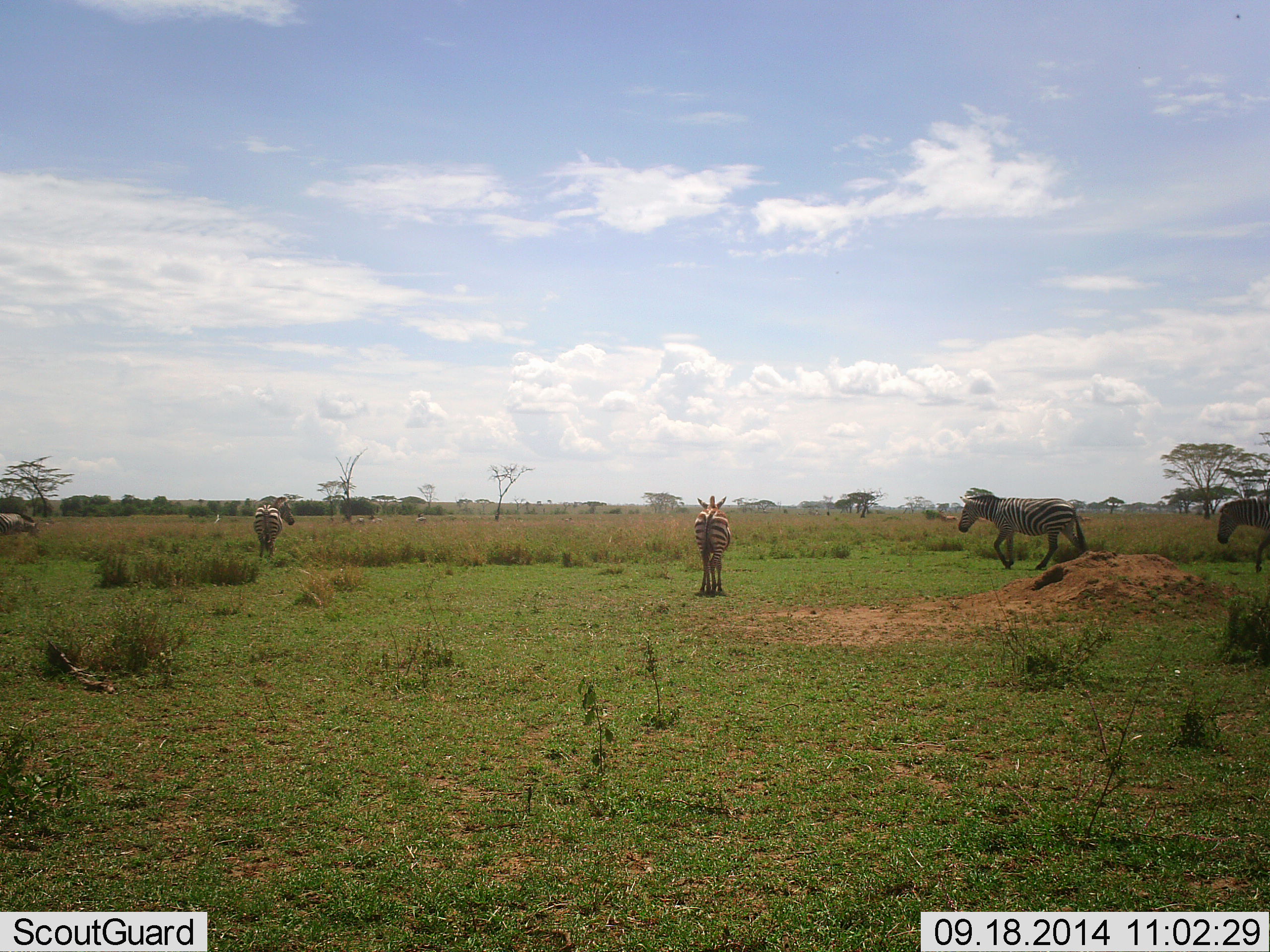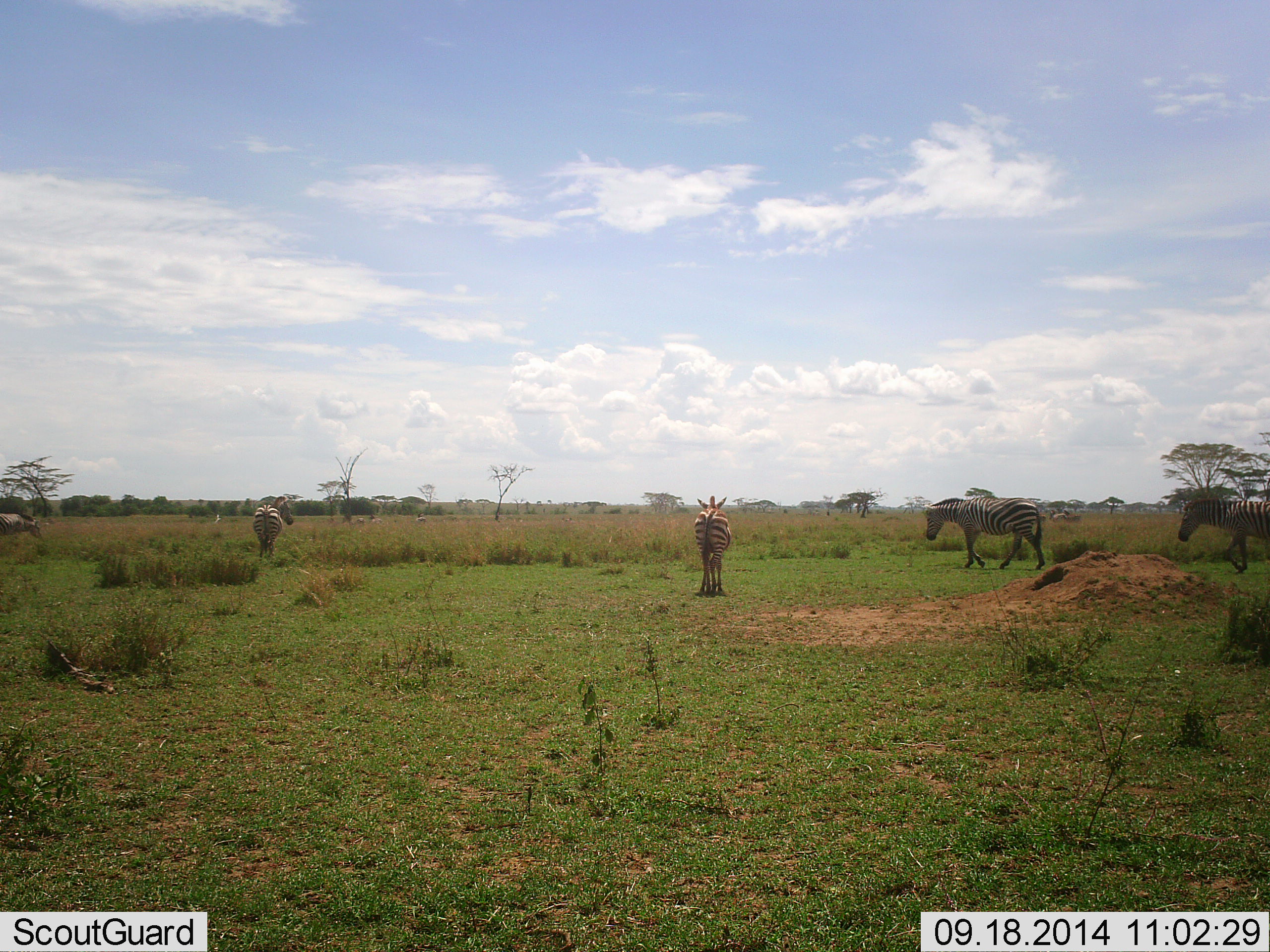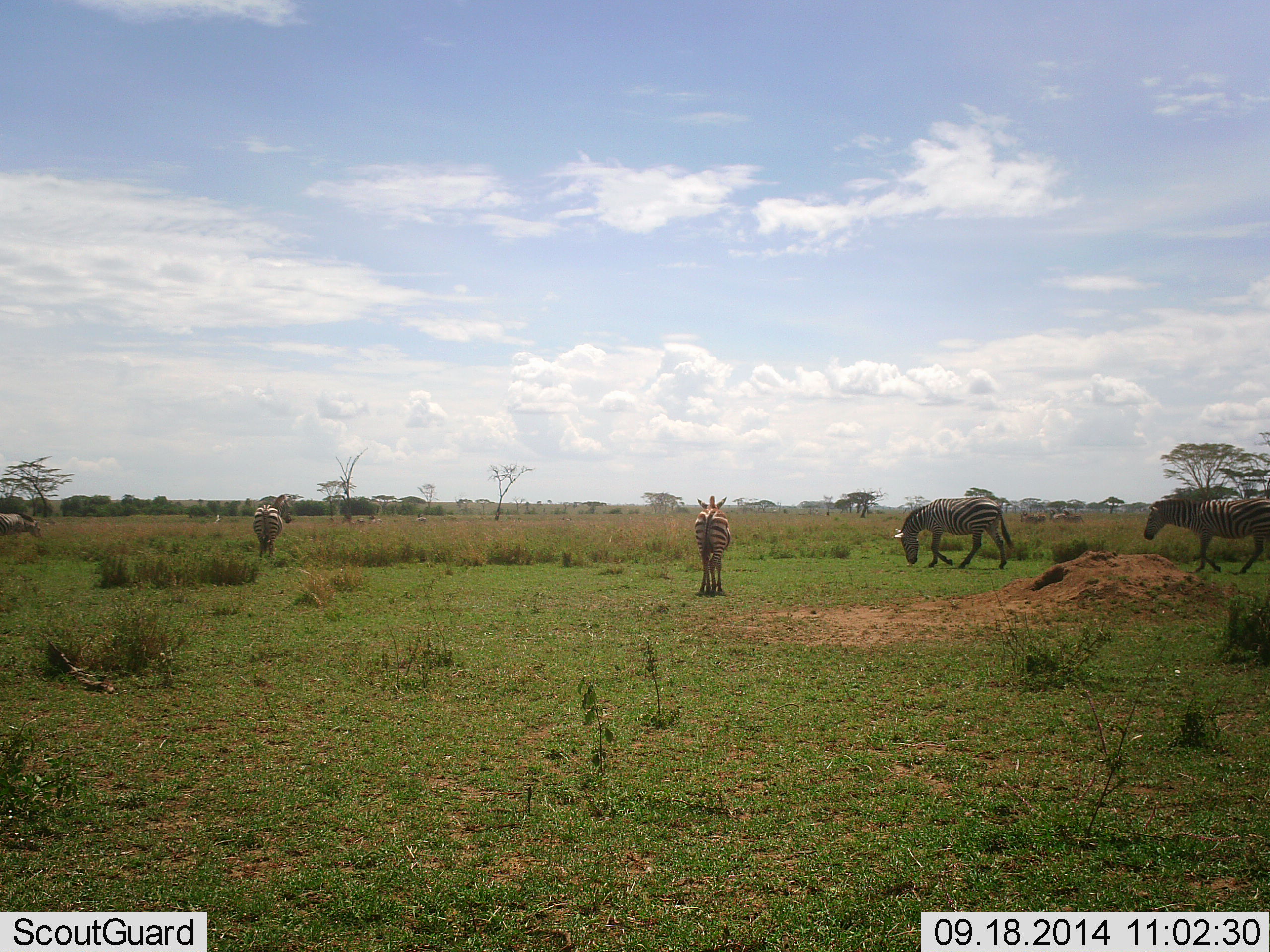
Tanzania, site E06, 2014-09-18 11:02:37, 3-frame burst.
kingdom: Animalia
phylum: Chordata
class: Mammalia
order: Perissodactyla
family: Equidae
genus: Equus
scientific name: Equus quagga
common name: plains zebra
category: zebra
Zebra (plains zebra) (Equus quagga), count 4. Behavior (volunteer vote fractions): standing 80%, resting 10%, moving 80%, interacting 0%. Young present (vote fraction): 0%. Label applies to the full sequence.